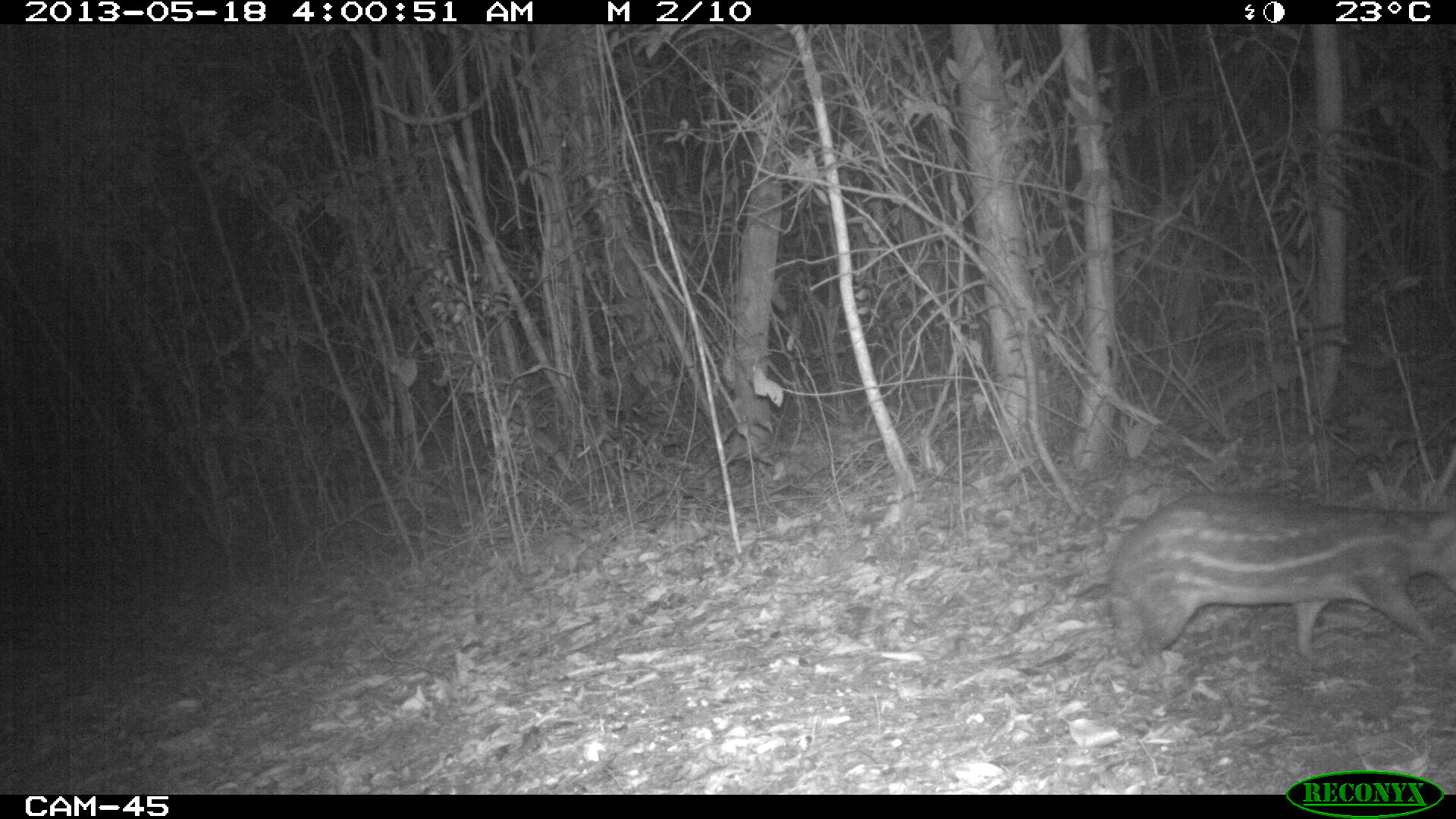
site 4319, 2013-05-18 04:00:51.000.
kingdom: Animalia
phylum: Chordata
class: Mammalia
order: Rodentia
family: Cuniculidae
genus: Cuniculus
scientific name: Cuniculus paca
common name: lowland paca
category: agouti paca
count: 1